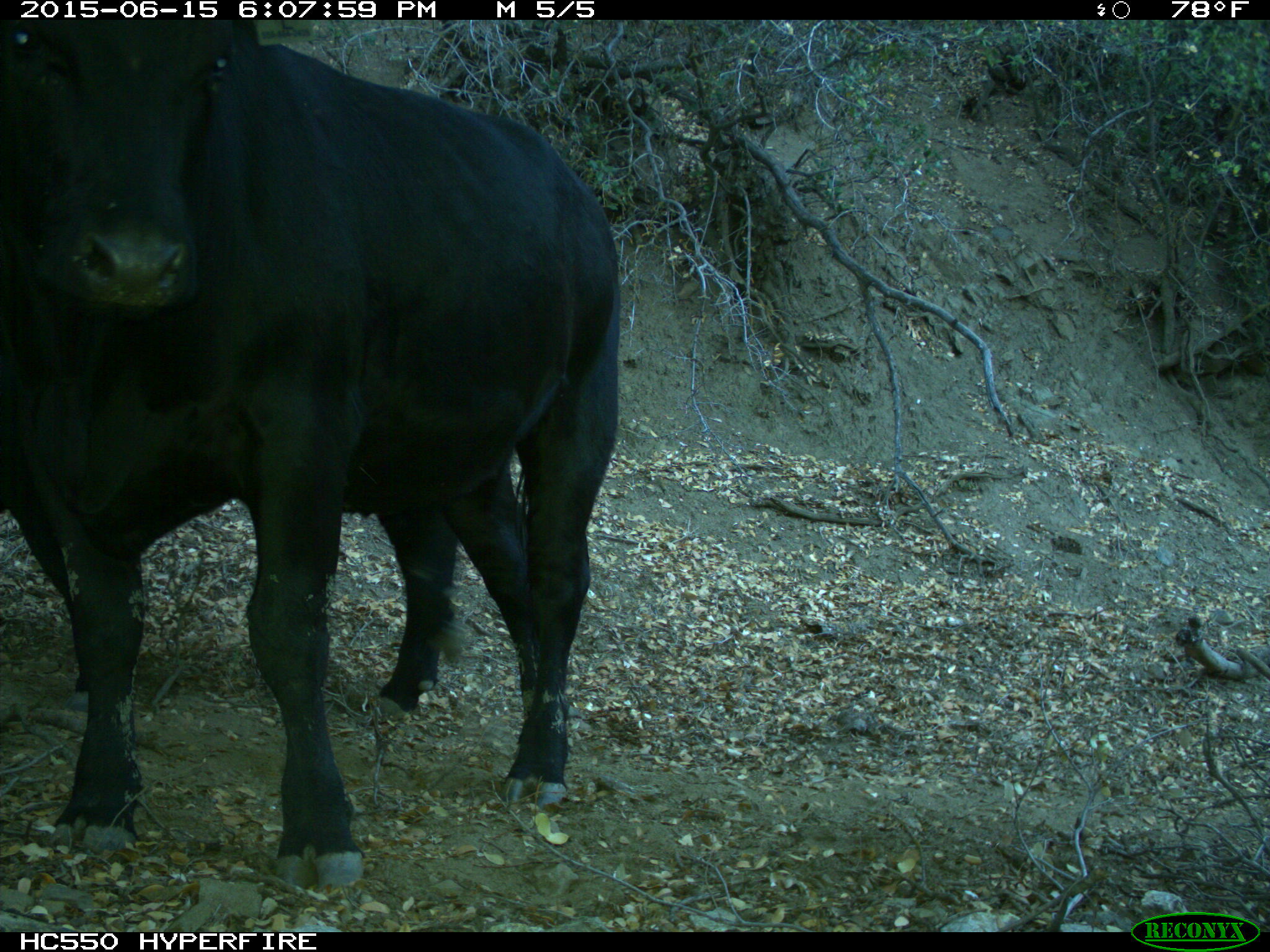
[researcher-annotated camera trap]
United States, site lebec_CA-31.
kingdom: Animalia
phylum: Chordata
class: Mammalia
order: Artiodactyla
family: Bovidae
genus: Bos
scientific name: Bos taurus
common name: domestic cow